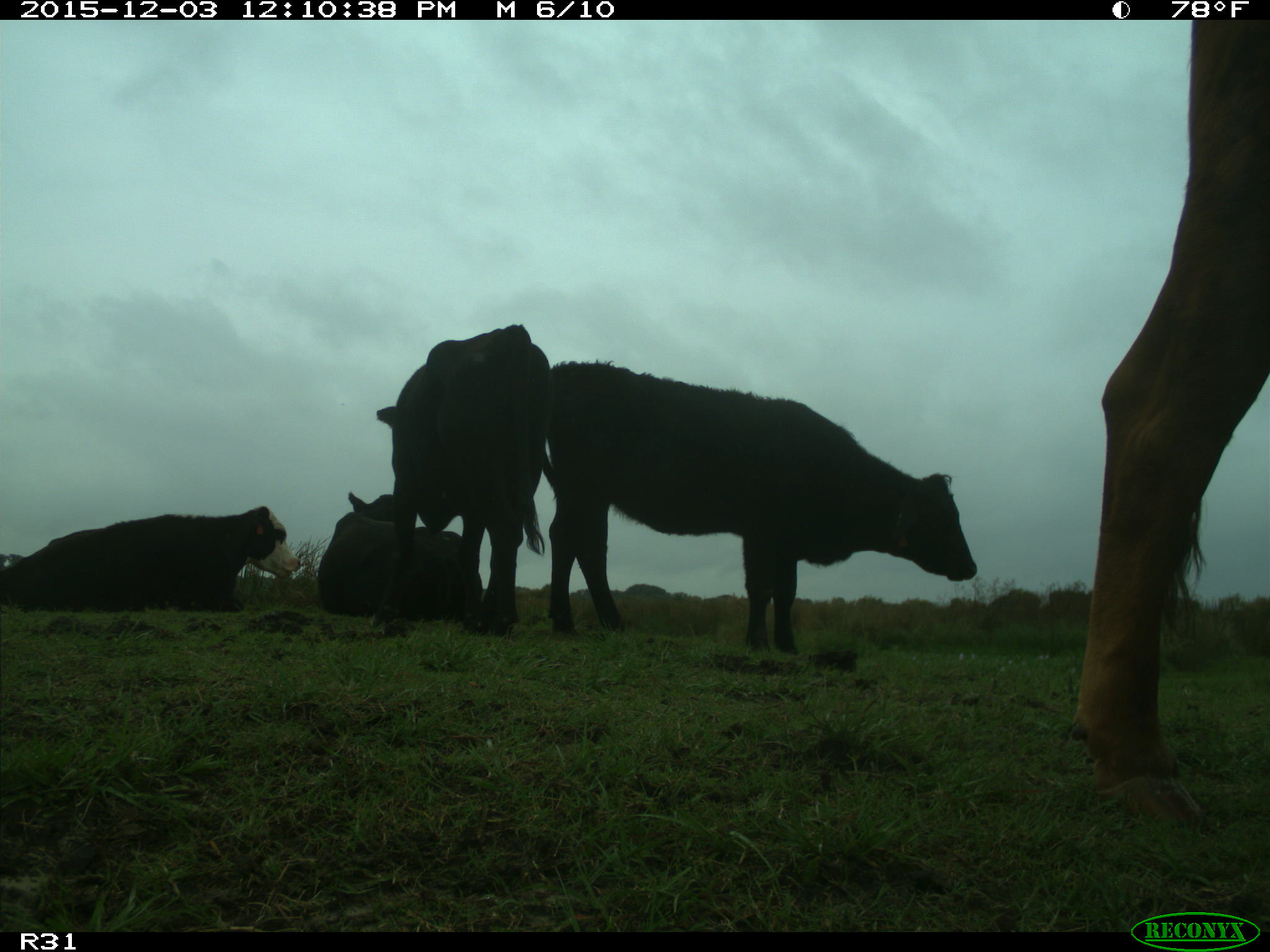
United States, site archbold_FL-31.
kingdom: Animalia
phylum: Chordata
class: Mammalia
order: Artiodactyla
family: Bovidae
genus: Bos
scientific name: Bos taurus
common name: domestic cow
Bos taurus (domestic cow).